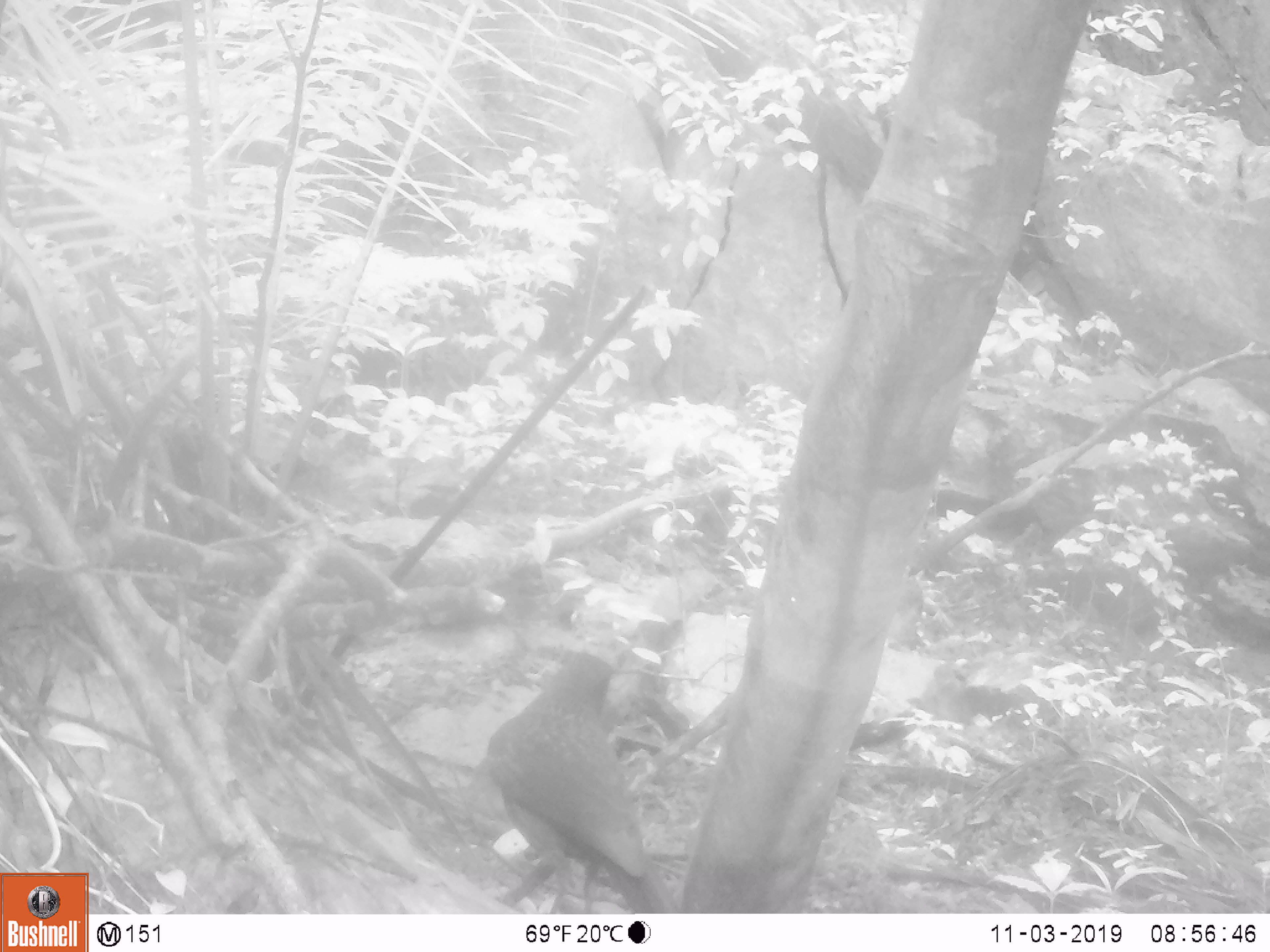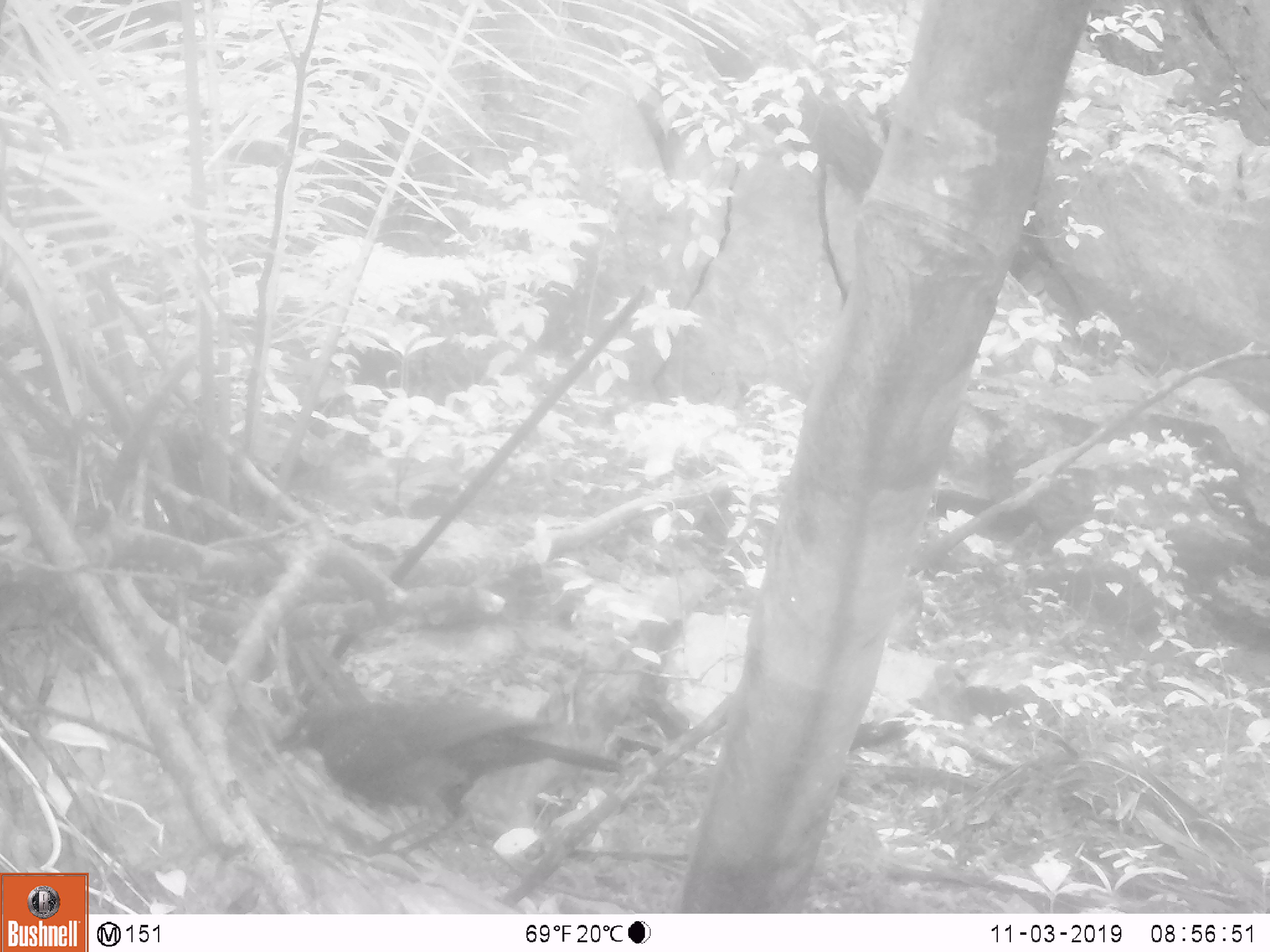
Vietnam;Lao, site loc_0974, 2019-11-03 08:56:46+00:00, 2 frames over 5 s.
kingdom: Animalia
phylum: Chordata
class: Aves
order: Passeriformes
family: Muscicapidae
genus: Myophonus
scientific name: Myophonus caeruleus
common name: blue whistling thrush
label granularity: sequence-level